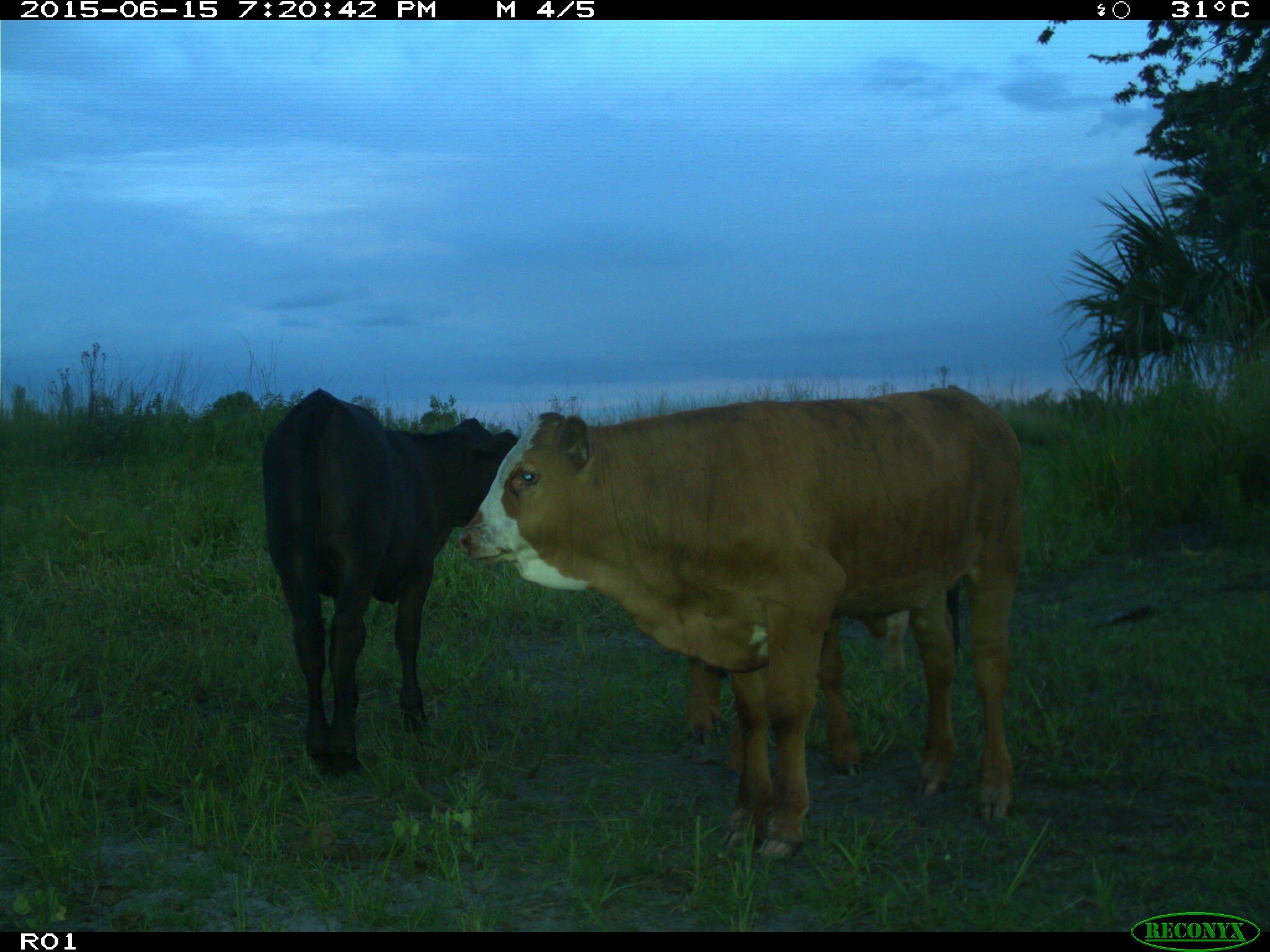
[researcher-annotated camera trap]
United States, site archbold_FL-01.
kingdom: Animalia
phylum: Chordata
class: Mammalia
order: Artiodactyla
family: Bovidae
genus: Bos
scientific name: Bos taurus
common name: domestic cow